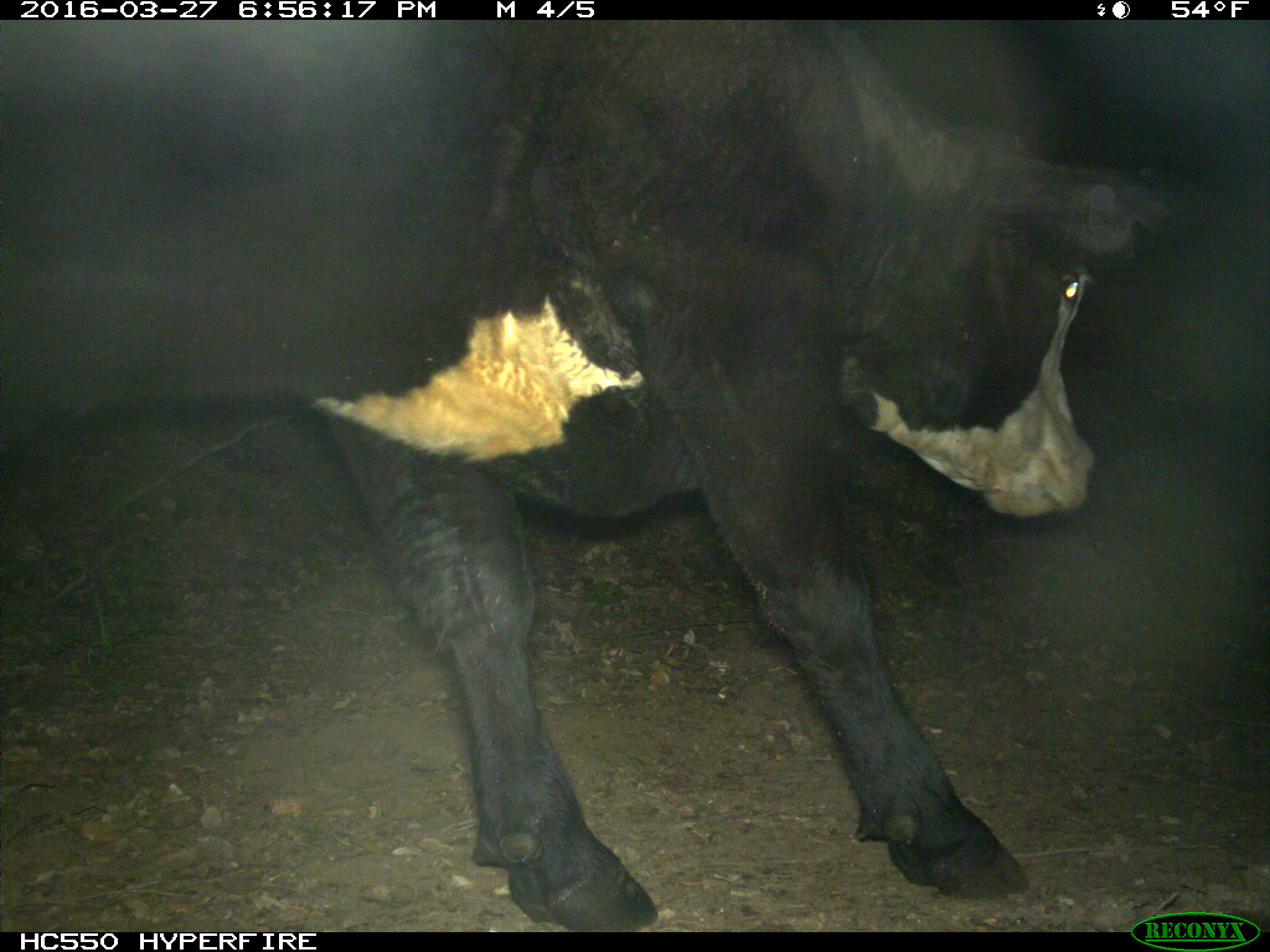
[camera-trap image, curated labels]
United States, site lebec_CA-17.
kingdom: Animalia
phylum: Chordata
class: Mammalia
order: Artiodactyla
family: Bovidae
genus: Bos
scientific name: Bos taurus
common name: domestic cow